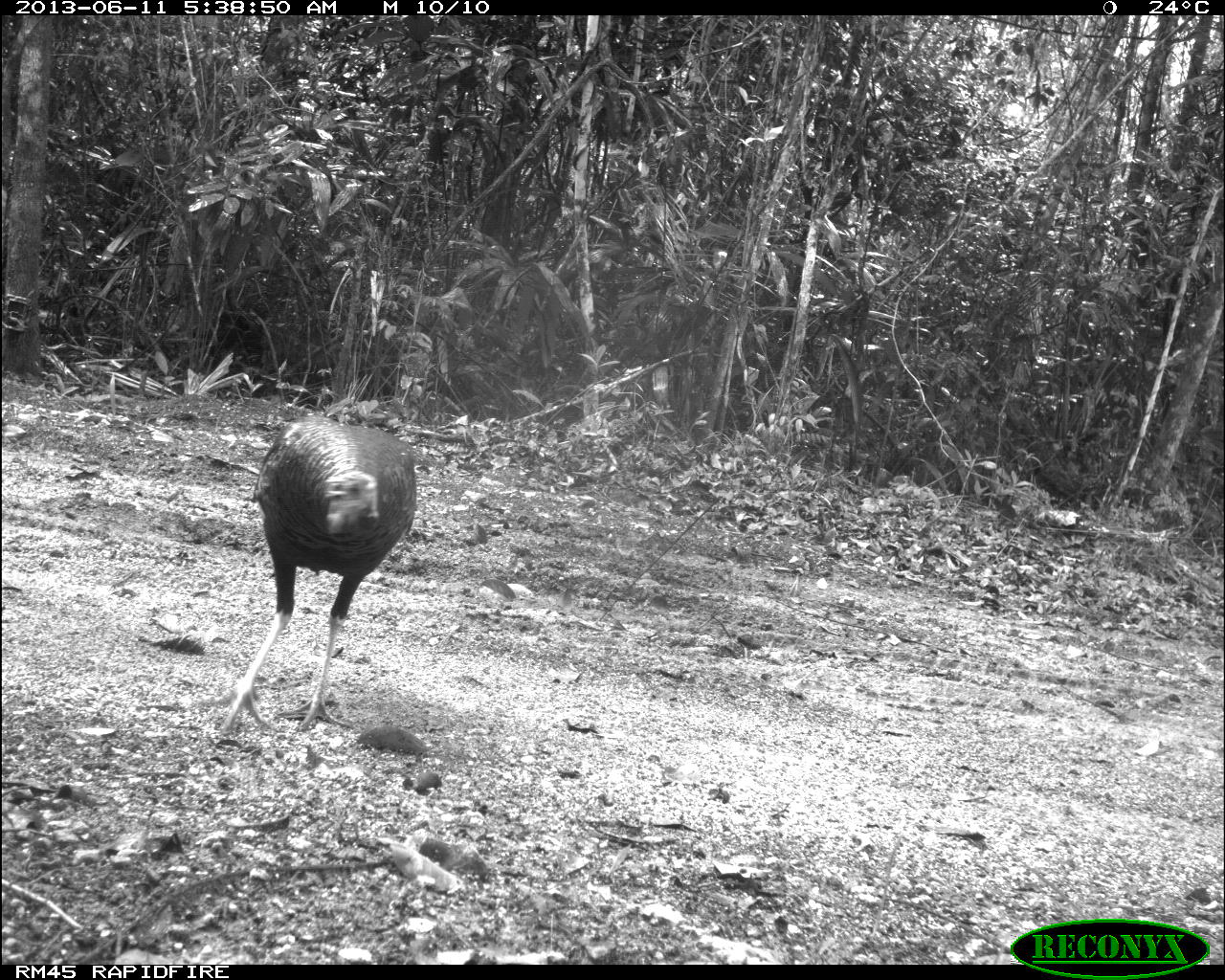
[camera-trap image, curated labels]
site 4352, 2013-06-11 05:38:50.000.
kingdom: Animalia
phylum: Chordata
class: Aves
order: Galliformes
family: Phasianidae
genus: Meleagris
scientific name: Meleagris ocellata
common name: ocellated turkey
Meleagris ocellata (ocellated turkey), count 3.